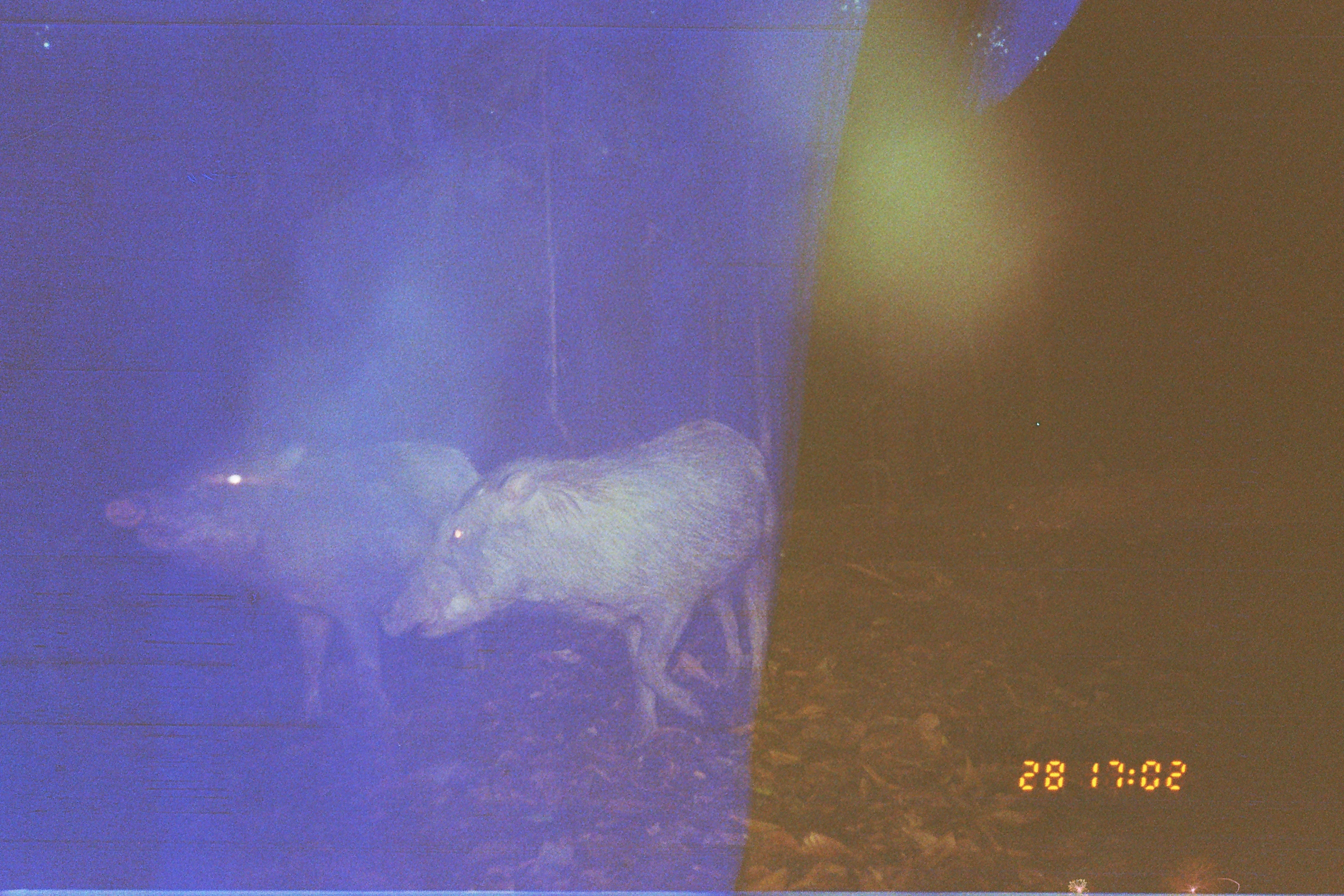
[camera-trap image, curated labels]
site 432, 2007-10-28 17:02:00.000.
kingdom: Animalia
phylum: Chordata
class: Mammalia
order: Artiodactyla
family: Tayassuidae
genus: Tayassu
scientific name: Tayassu pecari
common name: white-lipped peccary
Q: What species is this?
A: Tayassu pecari (white-lipped peccary).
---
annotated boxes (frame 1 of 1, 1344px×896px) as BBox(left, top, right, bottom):
tayassu pecari: BBox(377, 416, 779, 755); BBox(103, 434, 485, 725)